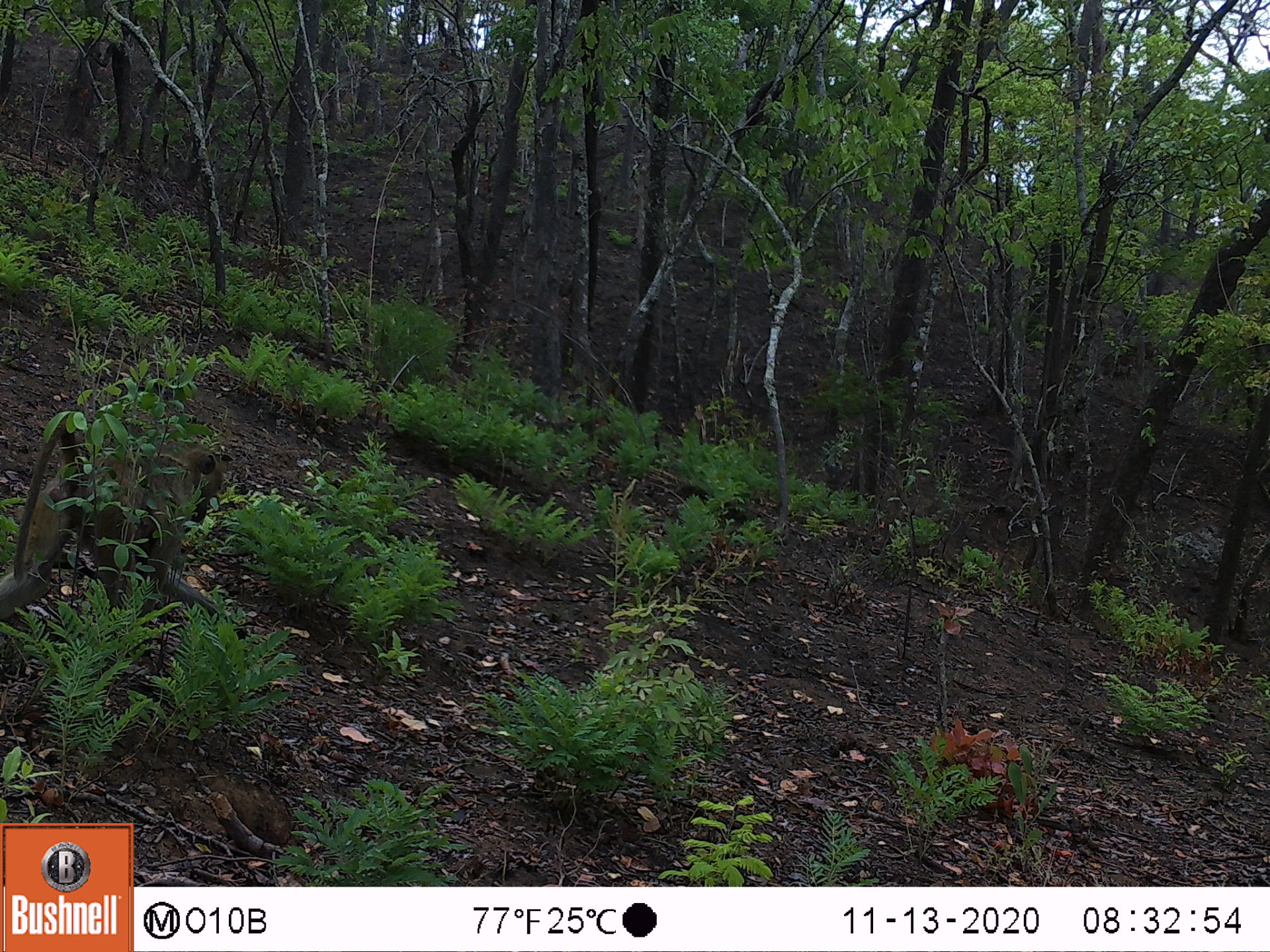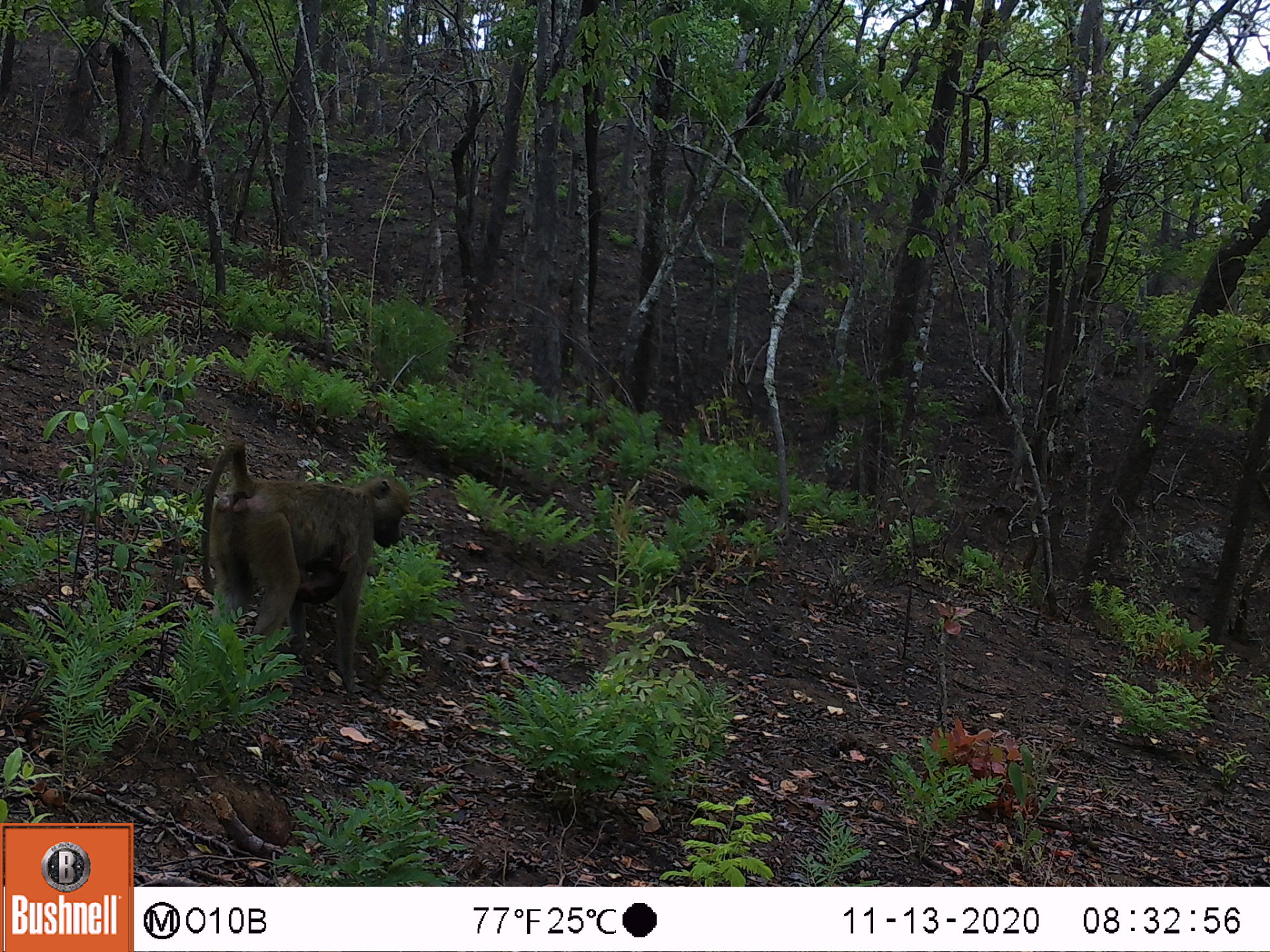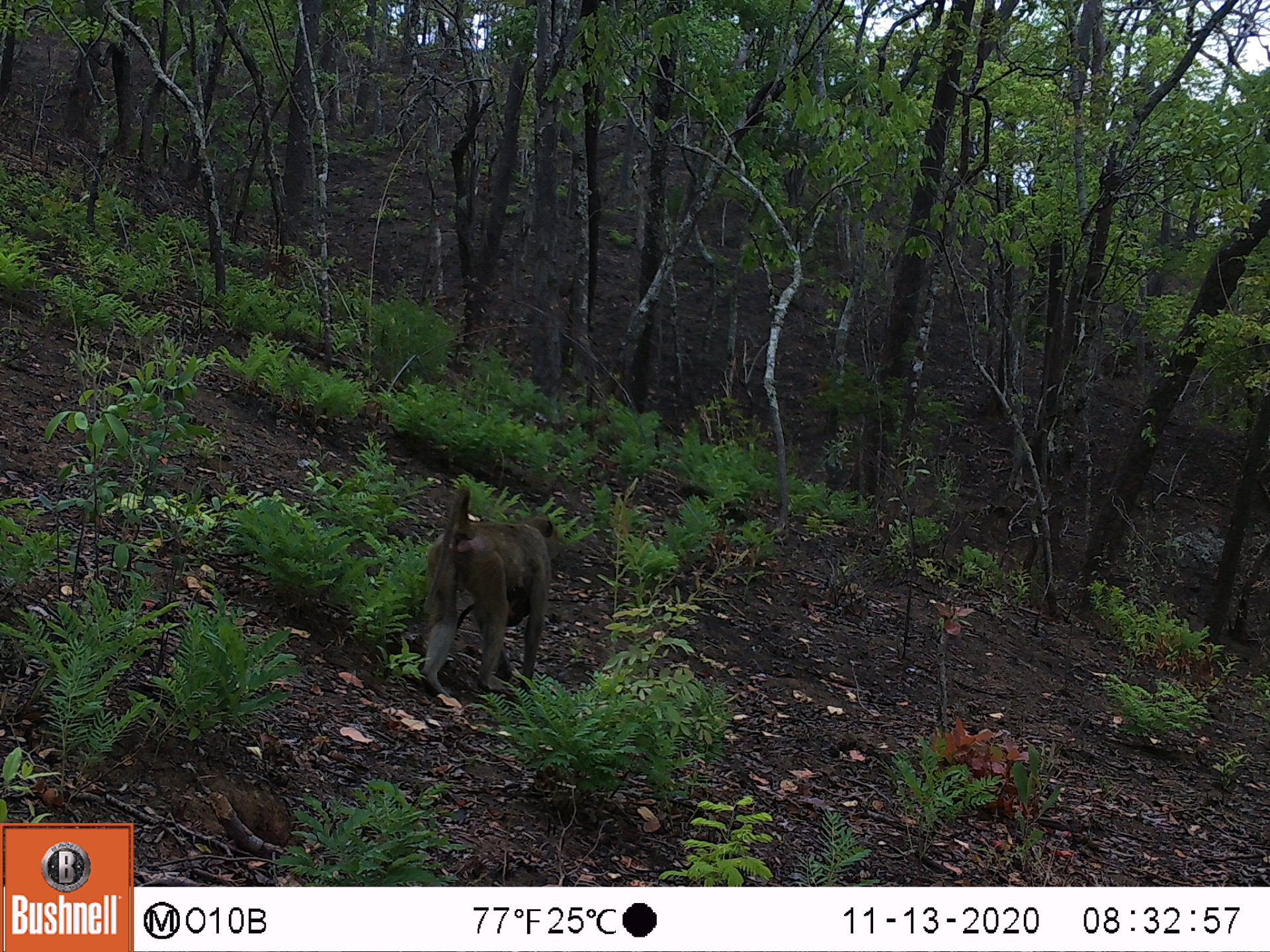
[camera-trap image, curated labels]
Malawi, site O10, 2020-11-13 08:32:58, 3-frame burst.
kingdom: Animalia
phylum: Chordata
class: Mammalia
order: Primates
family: Cercopithecidae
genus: Papio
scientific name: Papio cynocephalus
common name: yellow baboon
Yellow baboon (Papio cynocephalus), count 1.